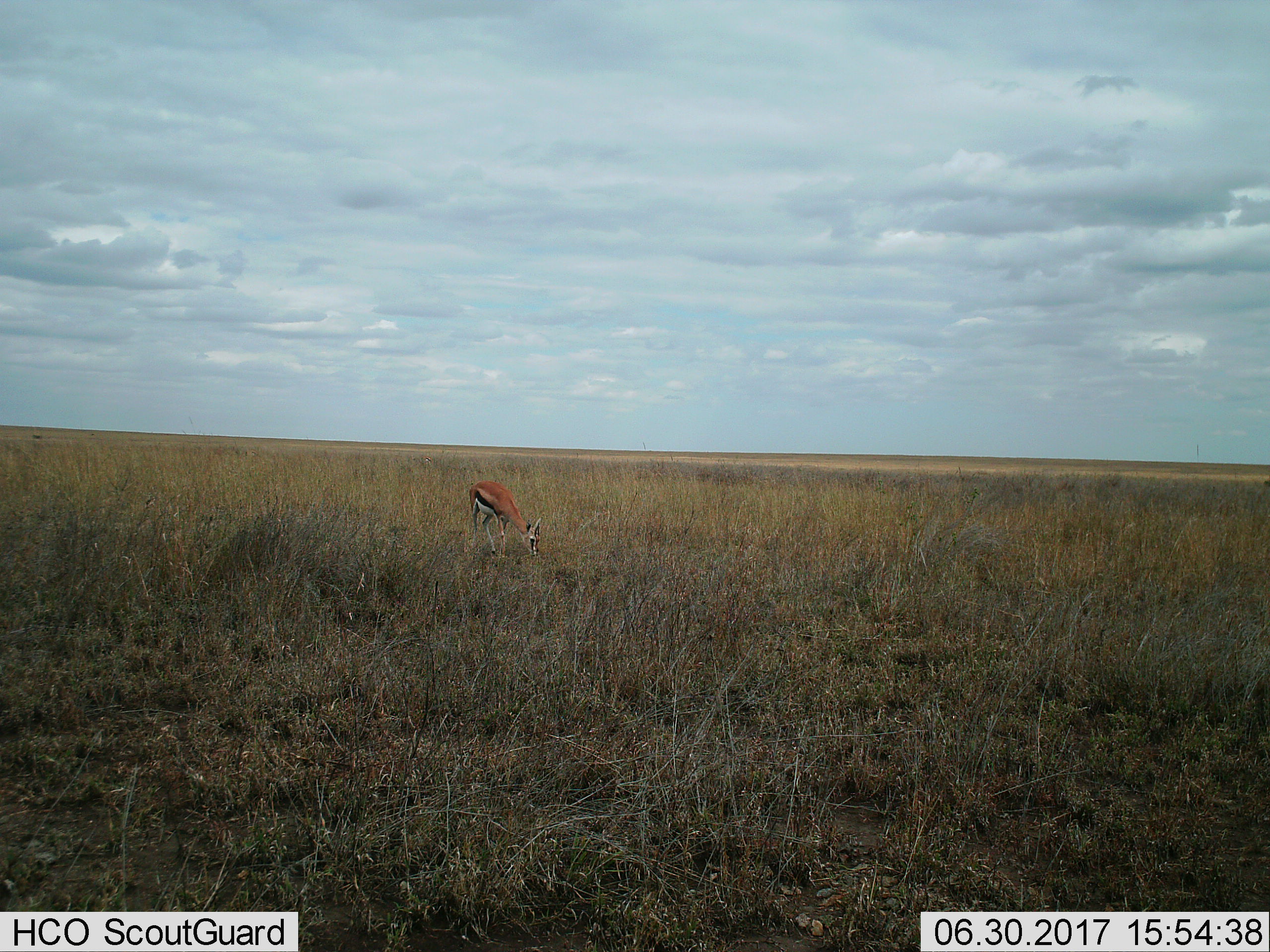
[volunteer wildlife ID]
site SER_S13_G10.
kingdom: Animalia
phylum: Chordata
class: Mammalia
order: Artiodactyla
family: Bovidae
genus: Eudorcas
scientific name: Eudorcas thomsonii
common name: thomson's gazelle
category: gazellethomsons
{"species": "gazellethomsons (thomson's gazelle) (Eudorcas thomsonii)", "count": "1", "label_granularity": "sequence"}